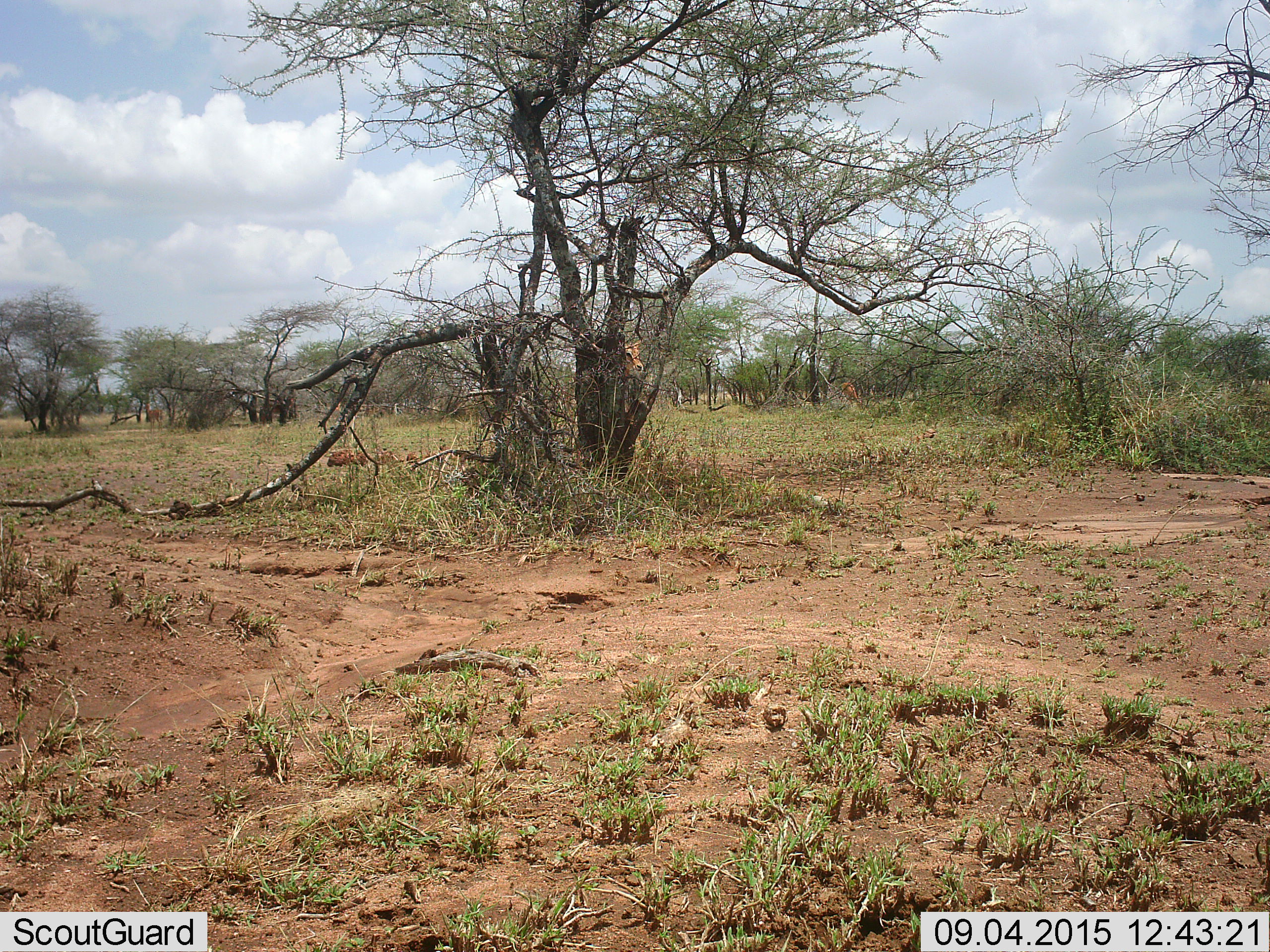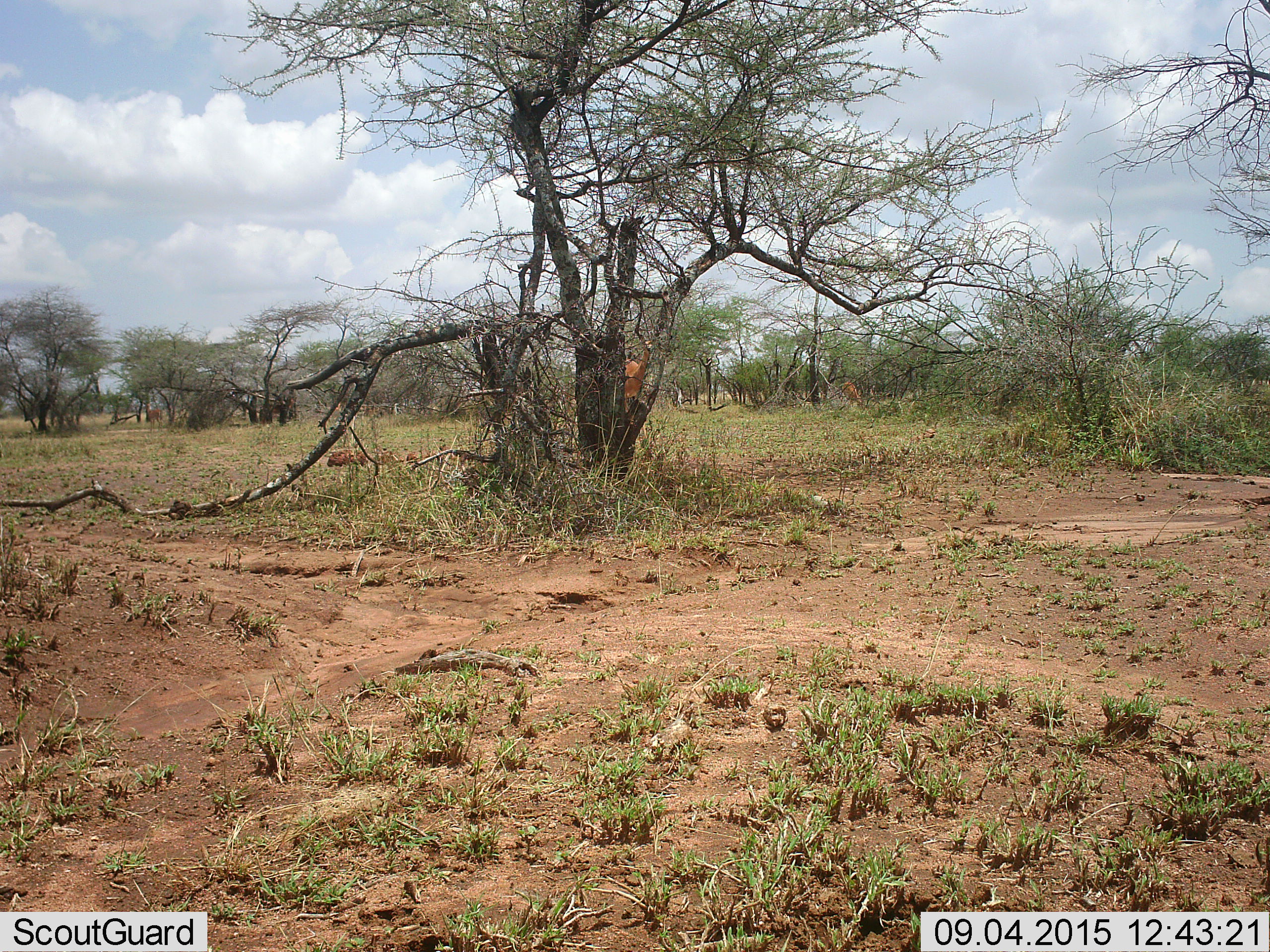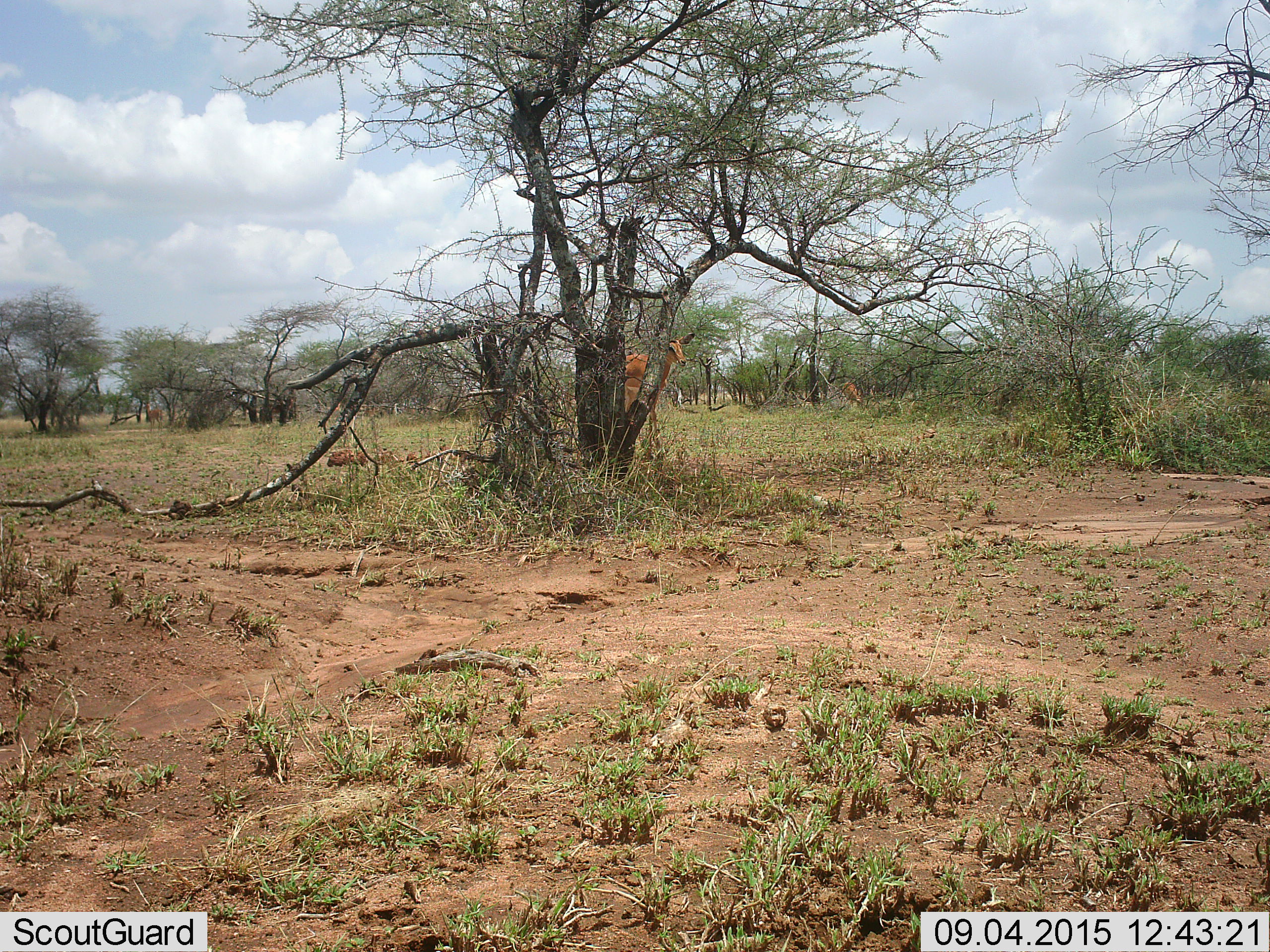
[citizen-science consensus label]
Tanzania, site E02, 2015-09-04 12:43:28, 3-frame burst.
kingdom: Animalia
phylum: Chordata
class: Mammalia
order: Artiodactyla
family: Bovidae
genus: Aepyceros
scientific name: Aepyceros melampus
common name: impala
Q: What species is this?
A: Impala (Aepyceros melampus).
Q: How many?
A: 3.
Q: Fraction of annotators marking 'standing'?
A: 44%.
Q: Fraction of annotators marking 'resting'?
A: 0%.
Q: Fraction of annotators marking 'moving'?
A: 100%.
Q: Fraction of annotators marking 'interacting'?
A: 0%.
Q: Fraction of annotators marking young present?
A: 11%.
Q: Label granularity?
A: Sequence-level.